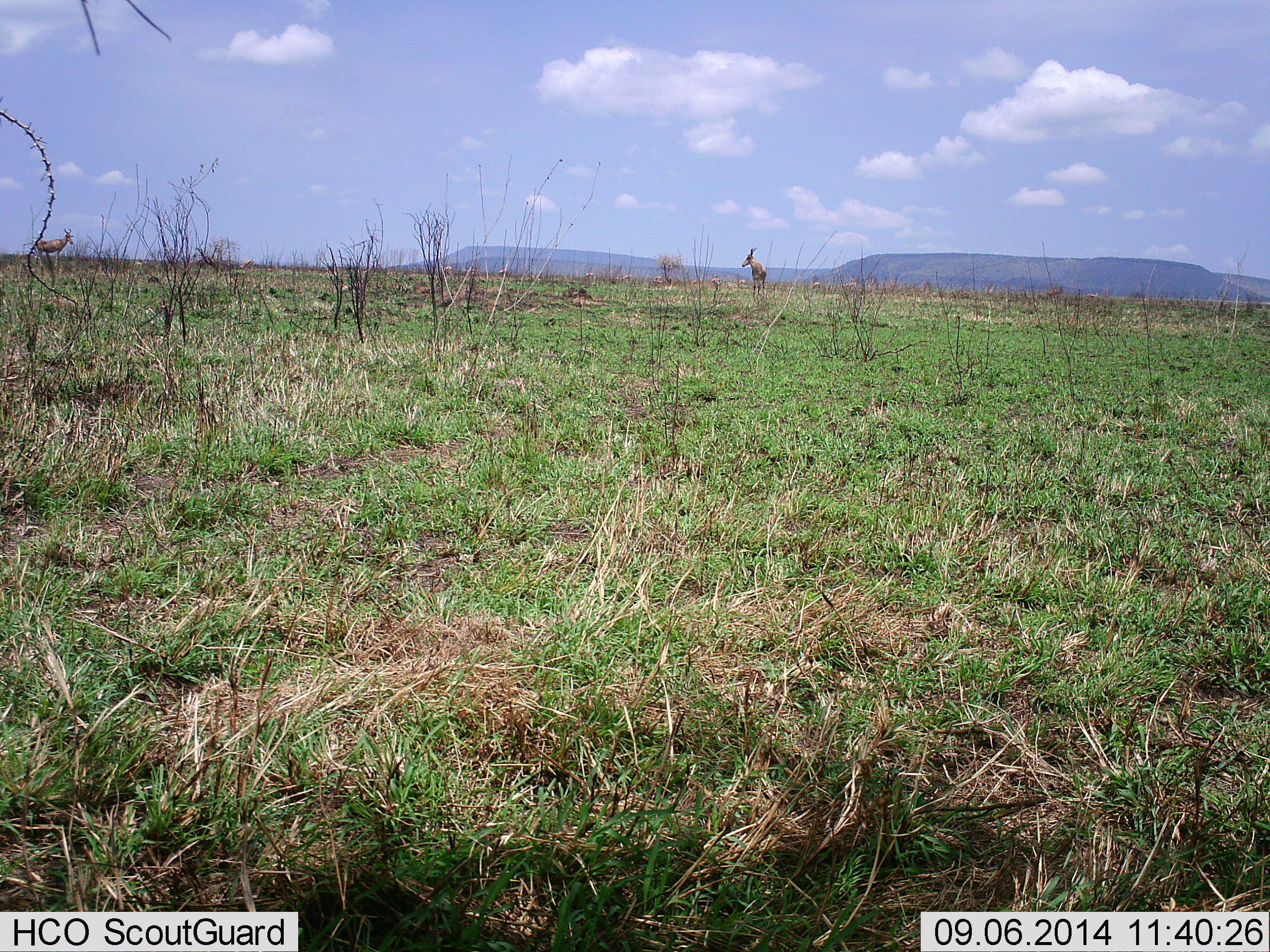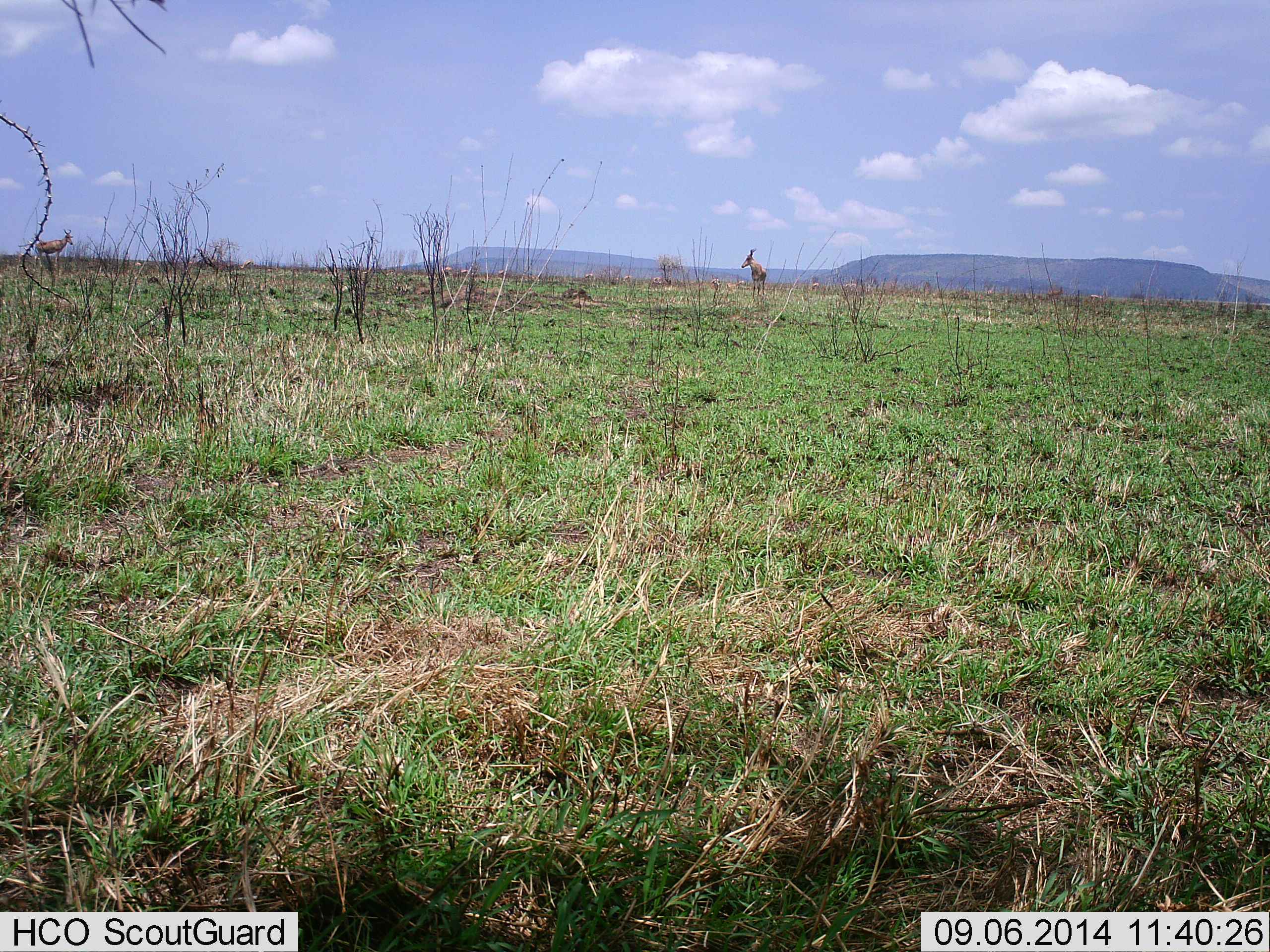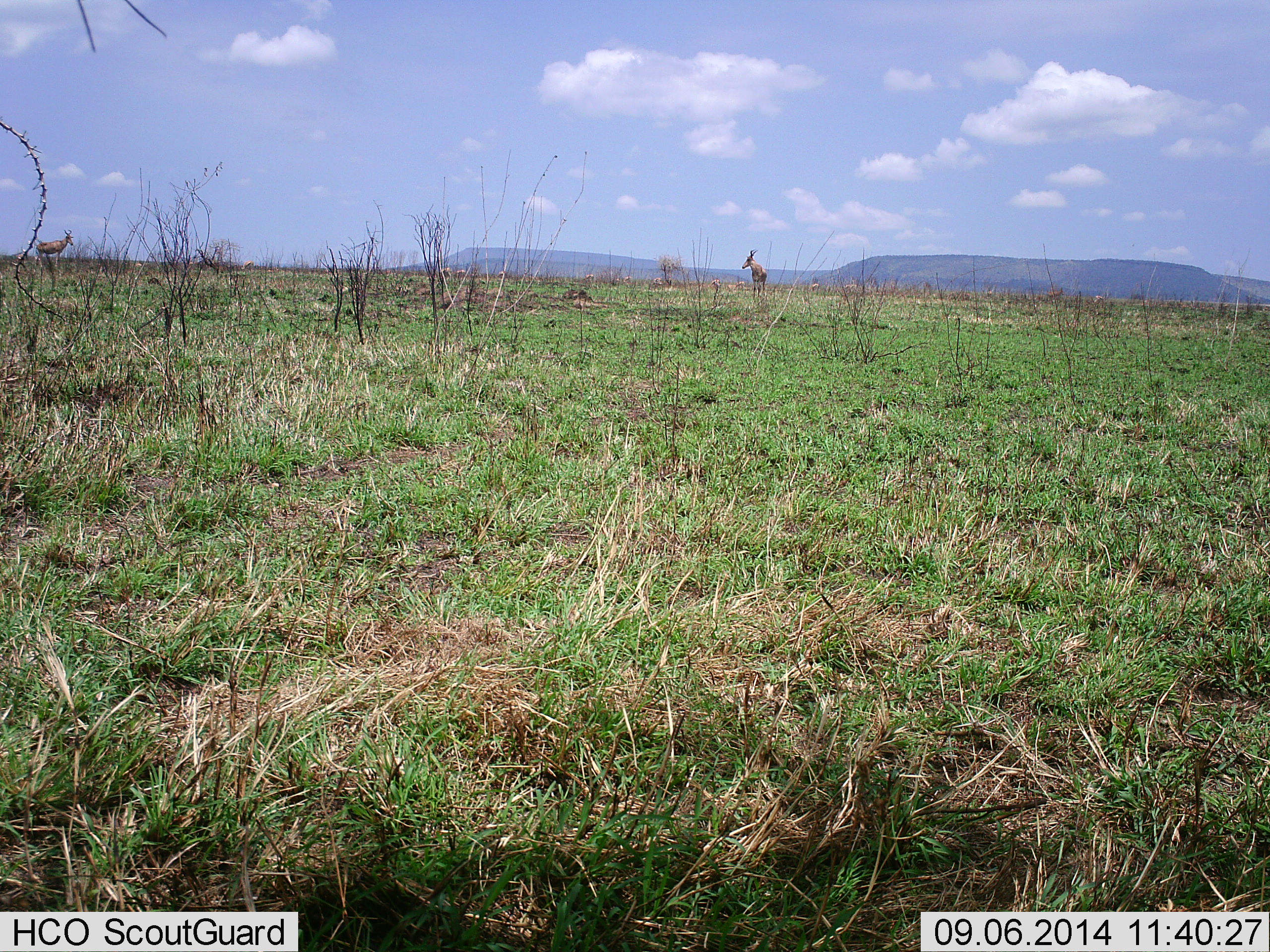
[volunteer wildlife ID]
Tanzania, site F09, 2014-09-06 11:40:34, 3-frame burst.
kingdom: Animalia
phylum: Chordata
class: Mammalia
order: Artiodactyla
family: Bovidae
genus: Alcelaphus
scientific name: Alcelaphus buselaphus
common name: hartebeest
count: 2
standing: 100%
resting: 0%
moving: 0%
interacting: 10%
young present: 0%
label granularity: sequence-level